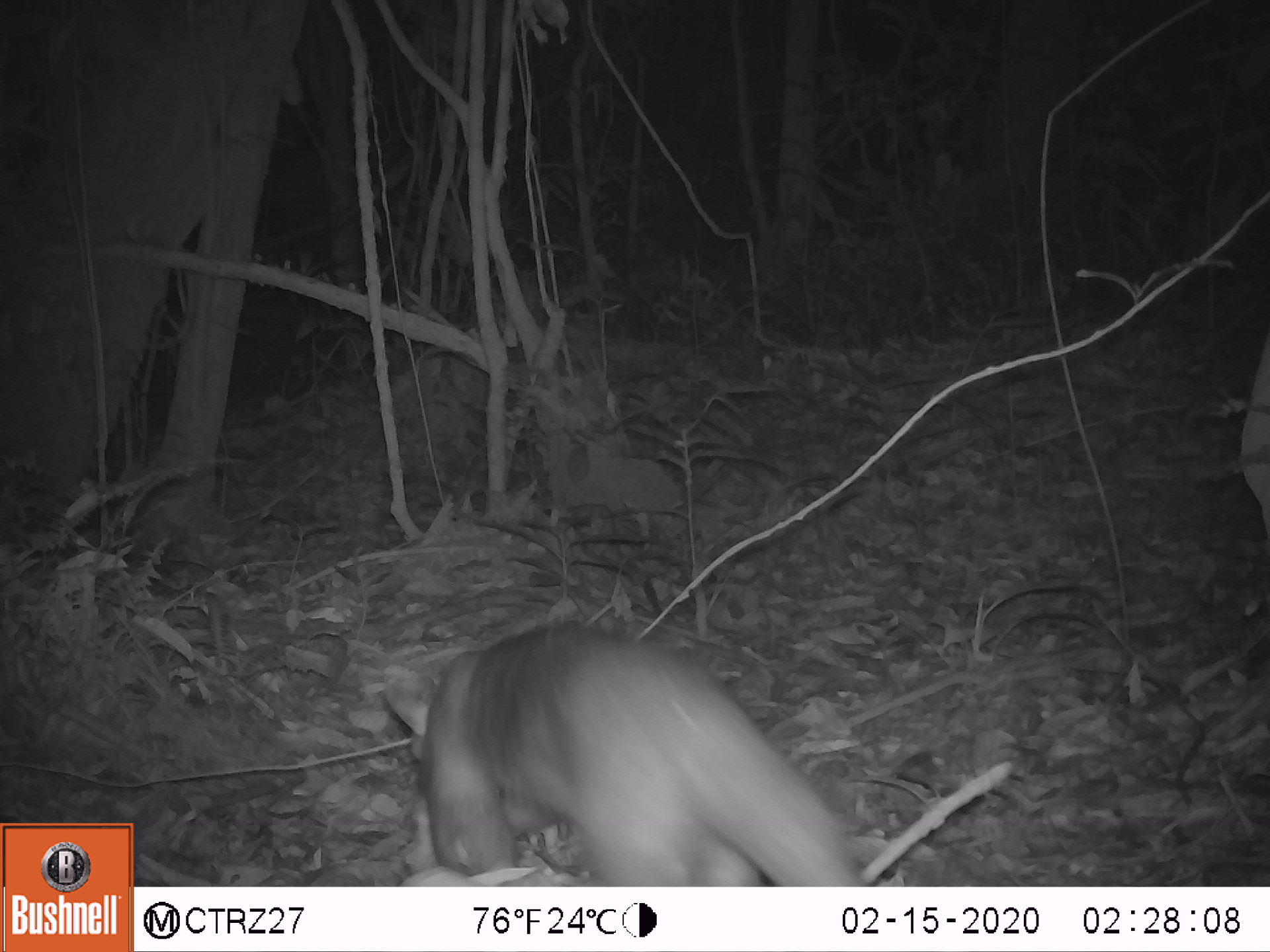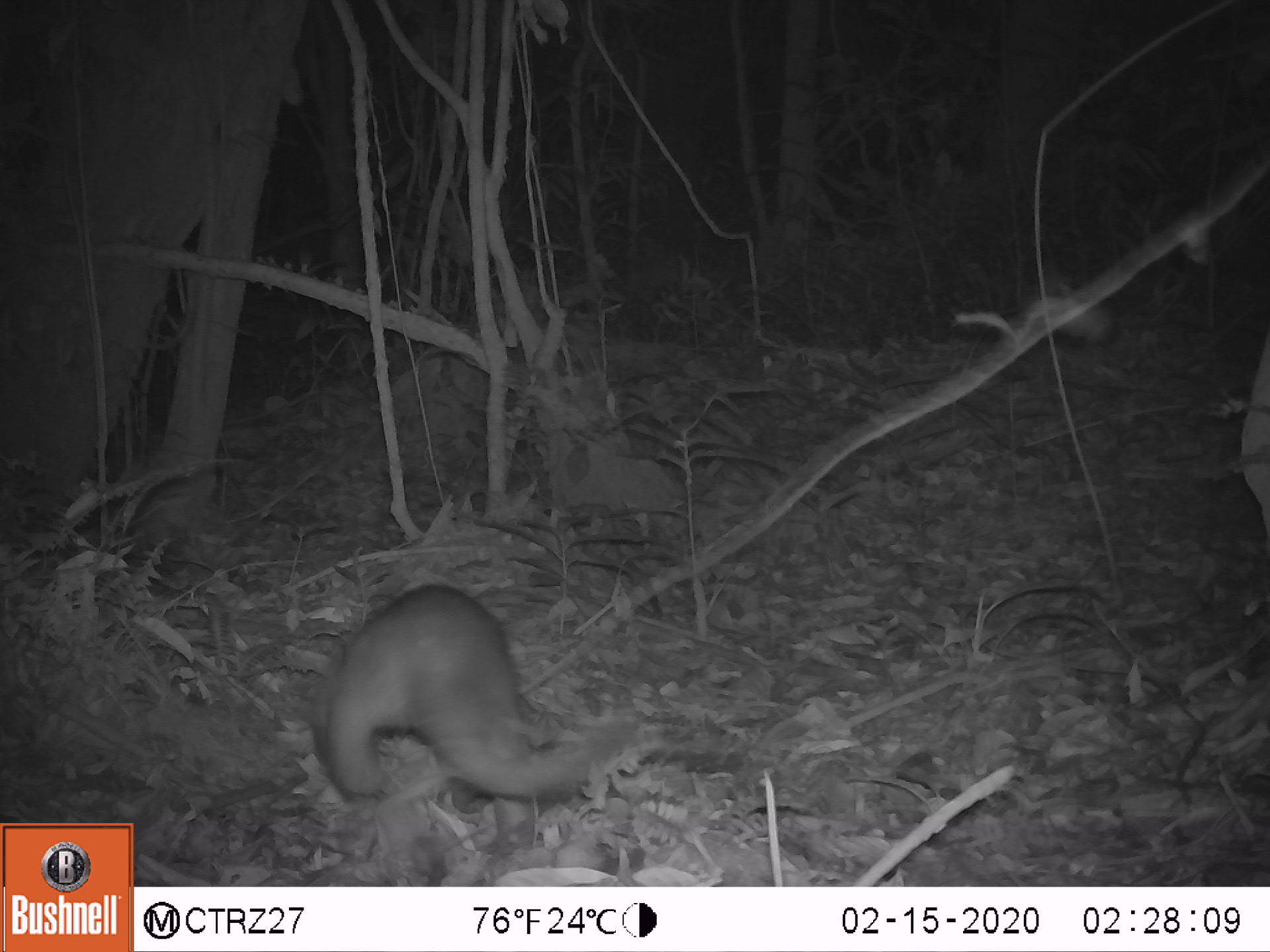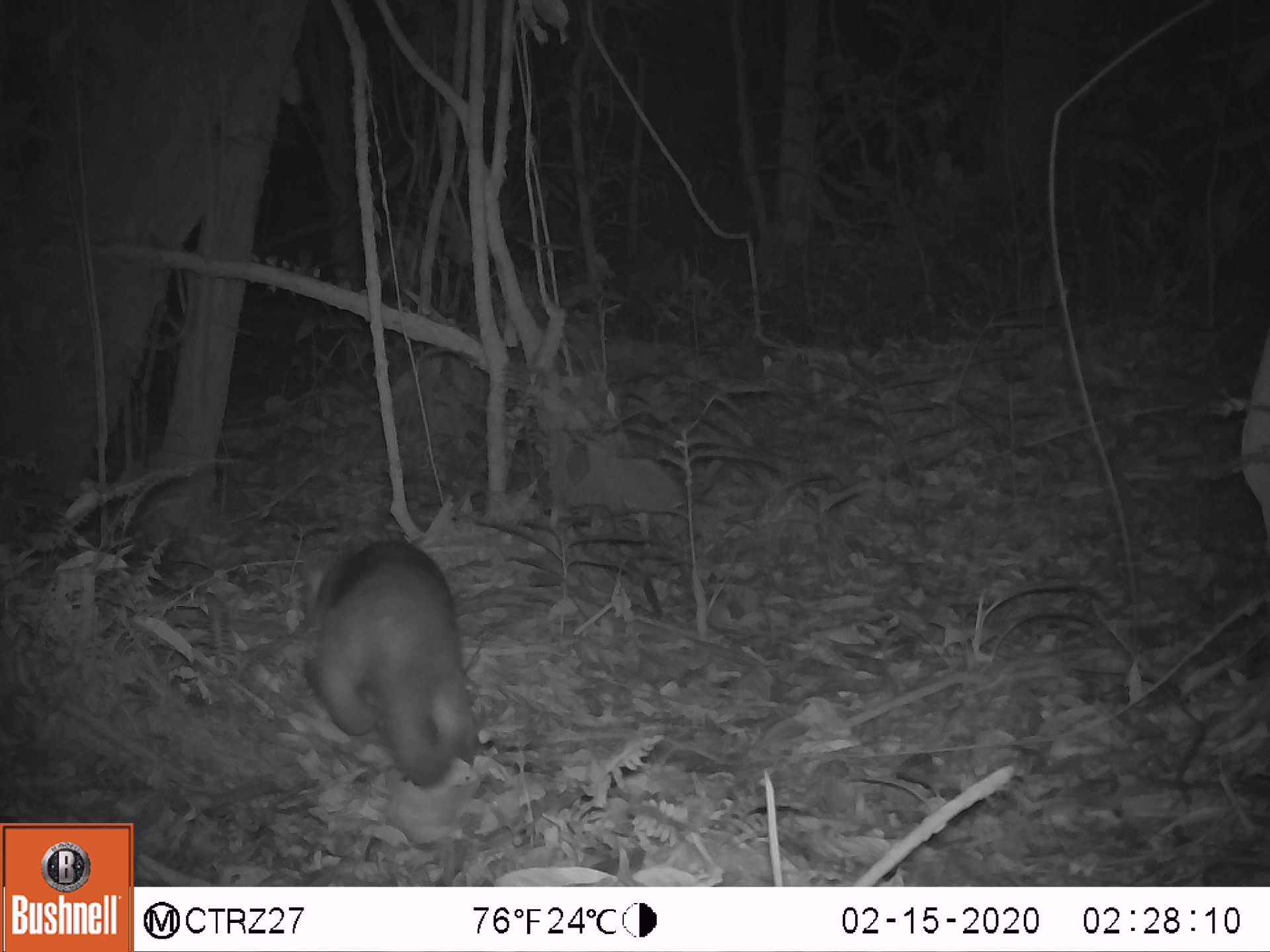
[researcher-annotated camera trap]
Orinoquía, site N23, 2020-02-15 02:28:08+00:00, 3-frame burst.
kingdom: Animalia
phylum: Chordata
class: Mammalia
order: Pilosa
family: Myrmecophagidae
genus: Tamandua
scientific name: Tamandua tetradactyla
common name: southern tamandua